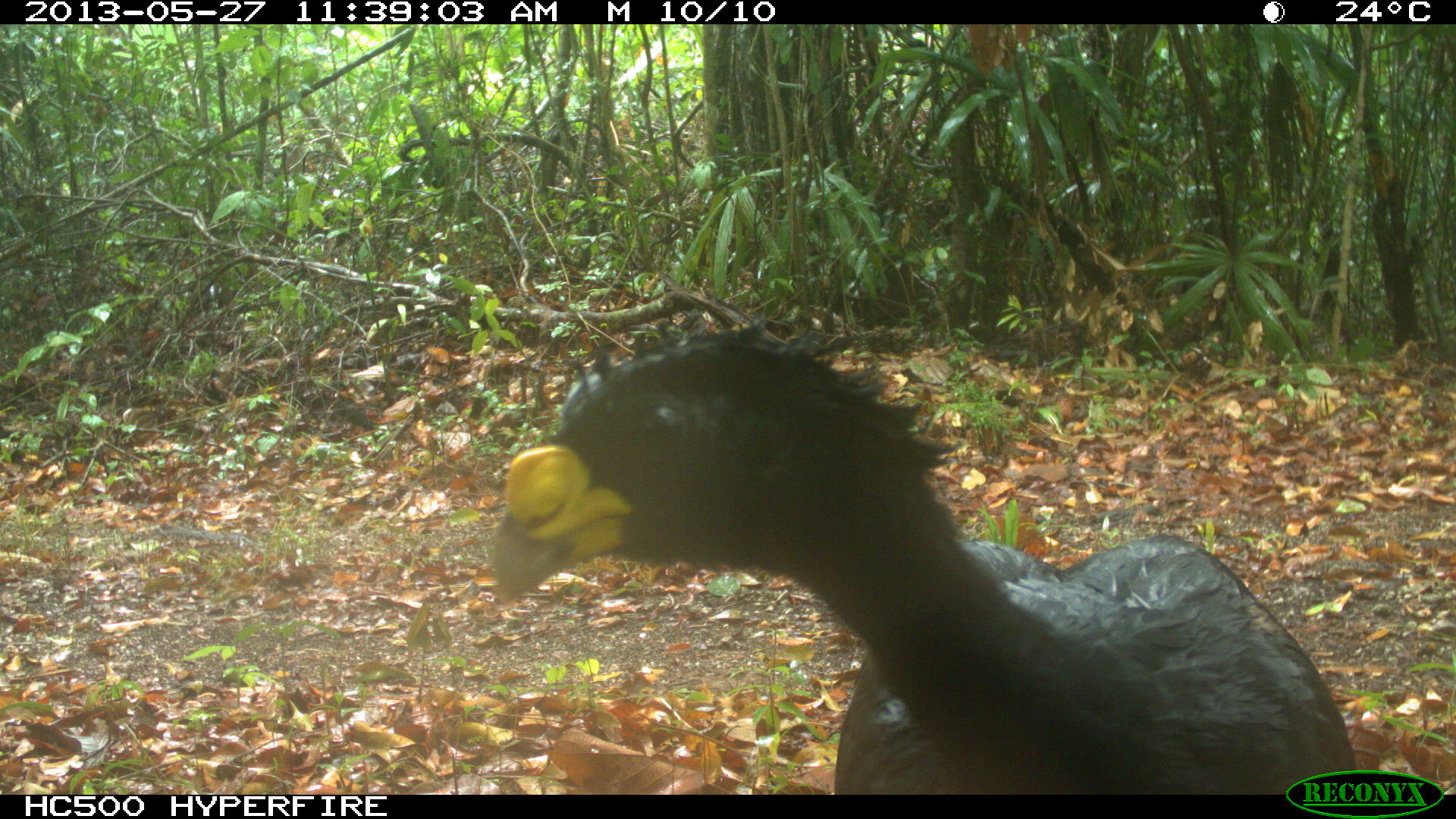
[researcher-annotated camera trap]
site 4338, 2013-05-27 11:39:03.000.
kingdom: Animalia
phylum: Chordata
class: Aves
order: Galliformes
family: Cracidae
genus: Crax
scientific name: Crax rubra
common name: great curassow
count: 1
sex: male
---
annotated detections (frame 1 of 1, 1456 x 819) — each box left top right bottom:
crax rubra: 490 307 1353 792